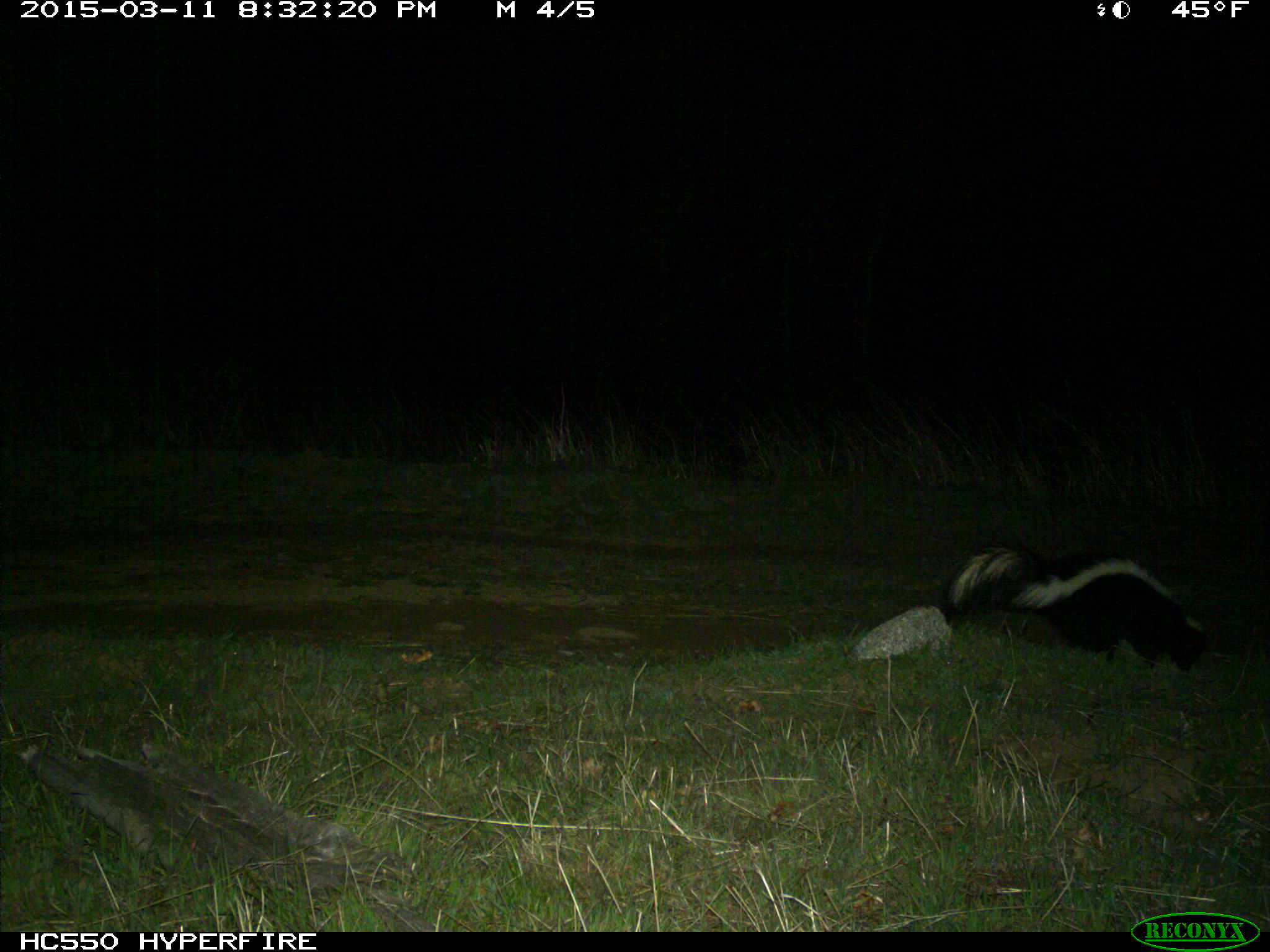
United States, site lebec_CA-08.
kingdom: Animalia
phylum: Chordata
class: Mammalia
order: Carnivora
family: Mephitidae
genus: Mephitis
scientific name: Mephitis mephitis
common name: striped skunk